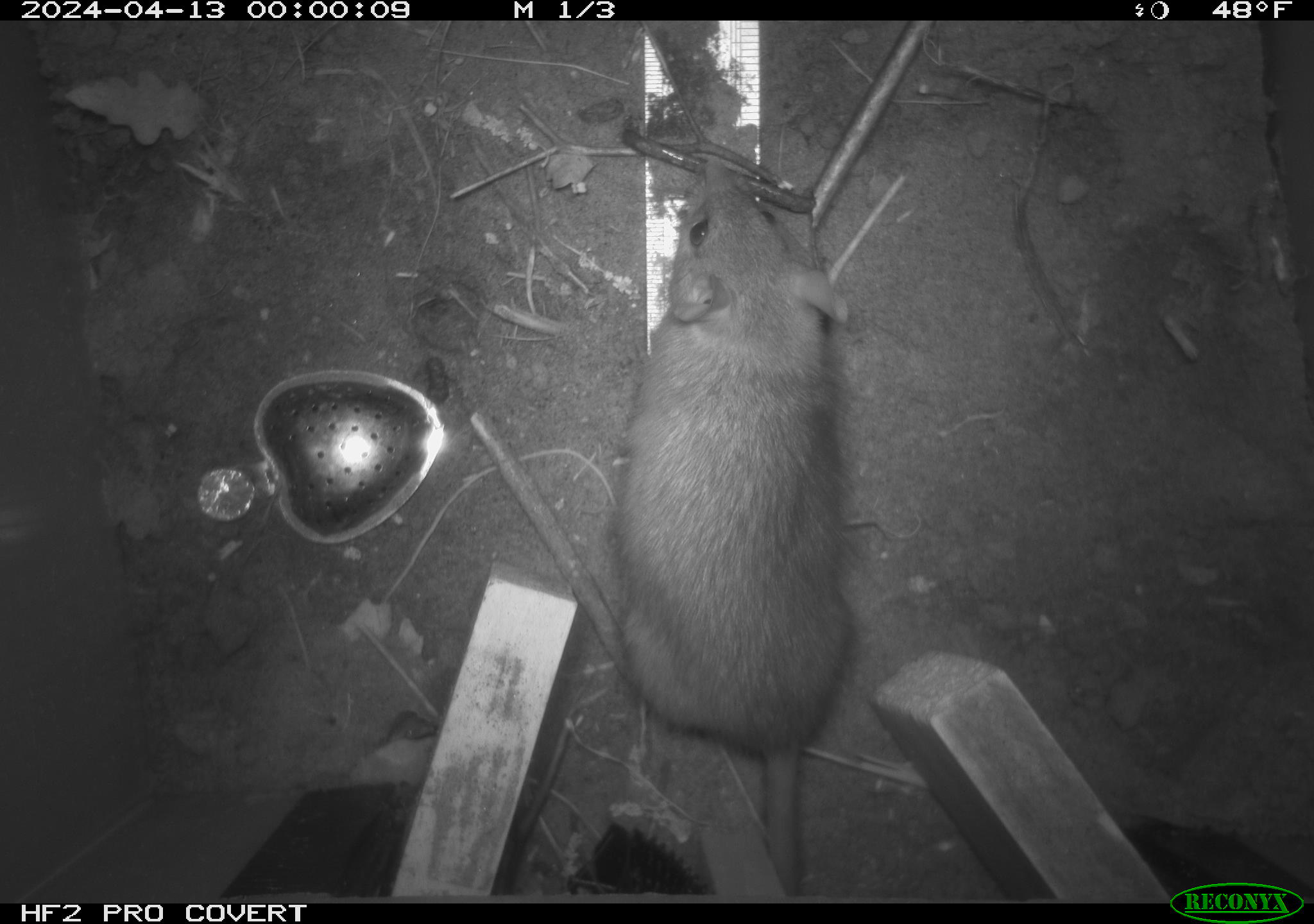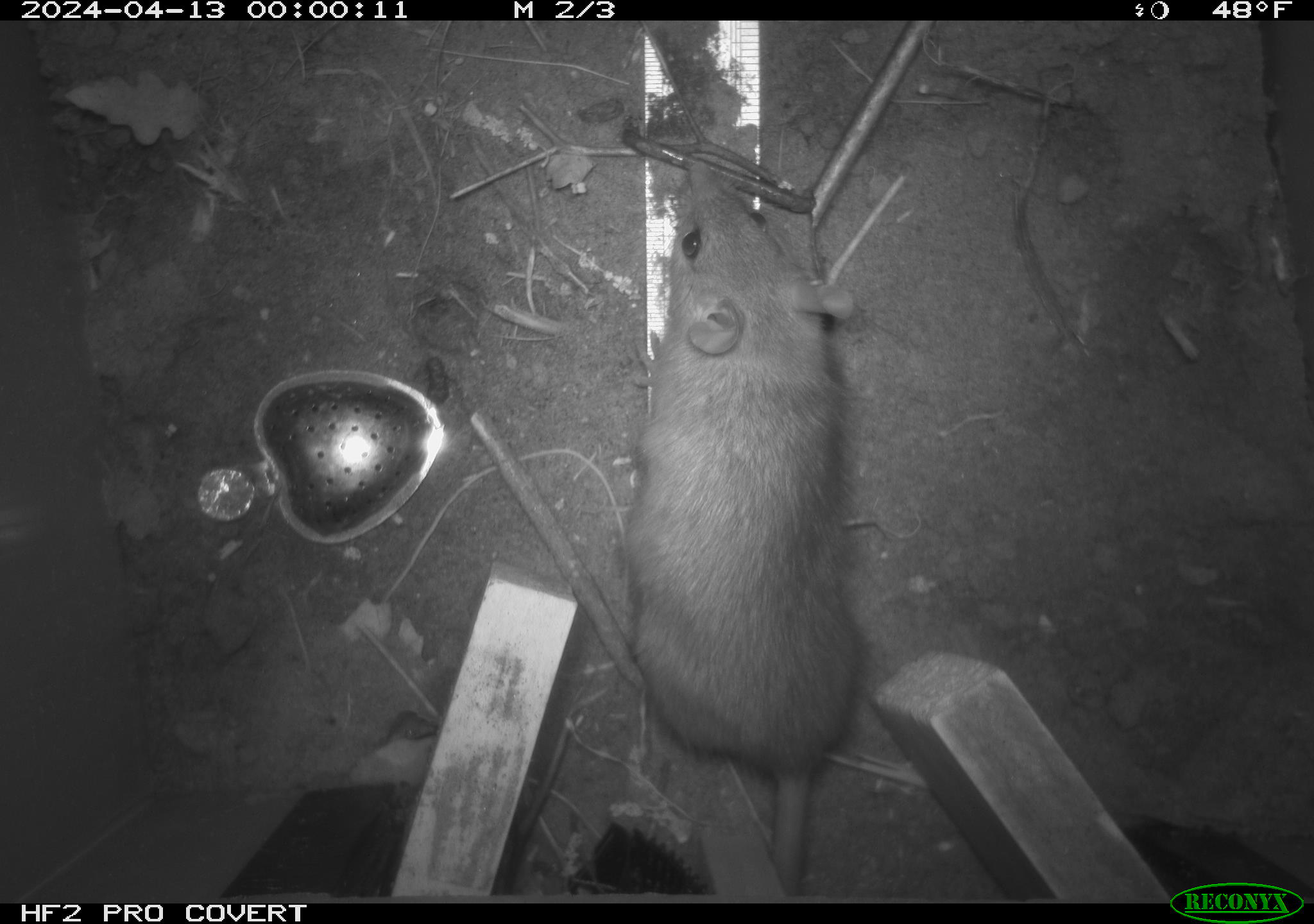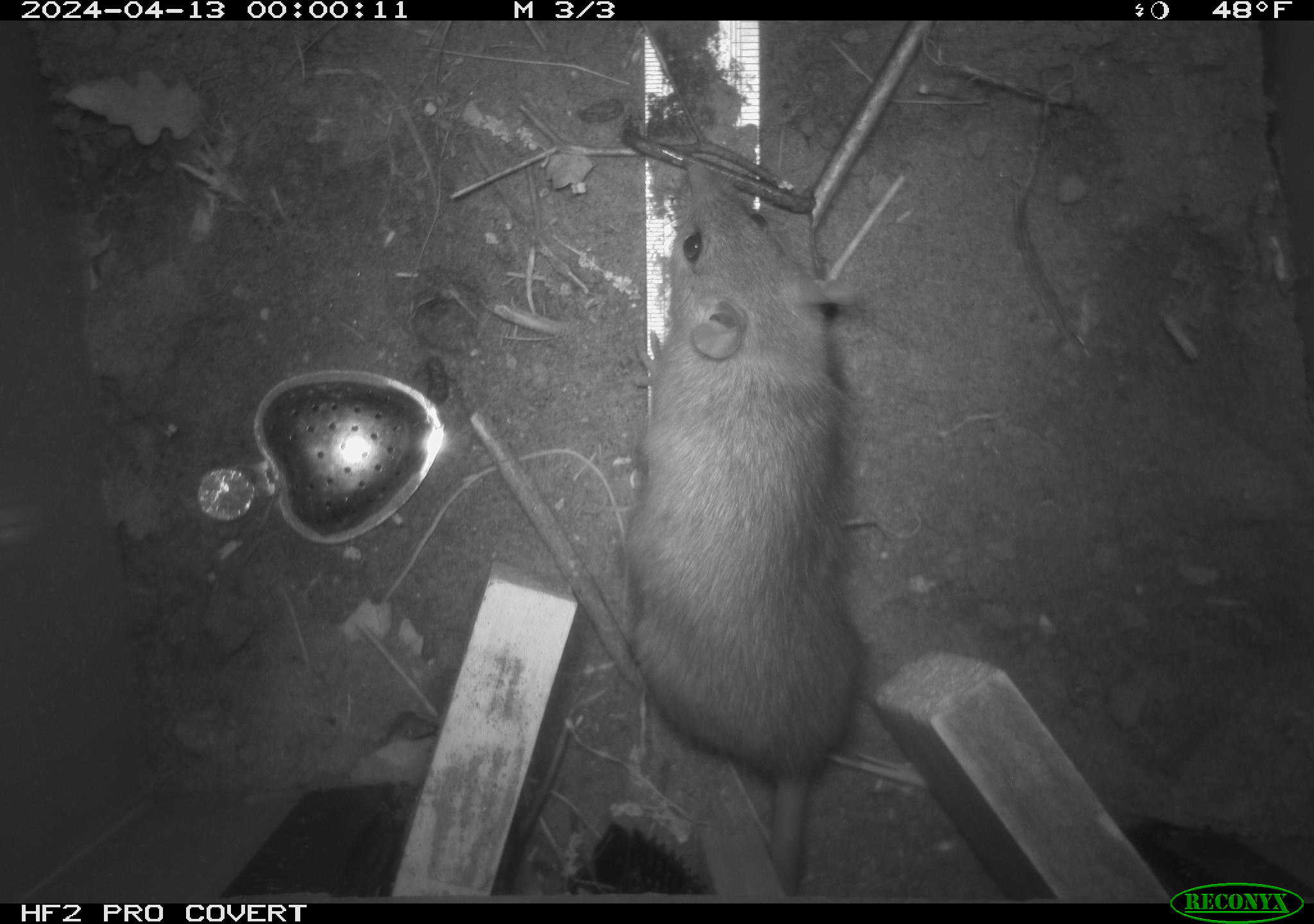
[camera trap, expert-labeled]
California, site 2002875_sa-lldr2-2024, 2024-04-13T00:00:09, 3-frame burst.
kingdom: Animalia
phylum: Chordata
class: Mammalia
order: Rodentia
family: Muridae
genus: Rattus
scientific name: Rattus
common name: rat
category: rattus species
Rattus species (rat) (Rattus).